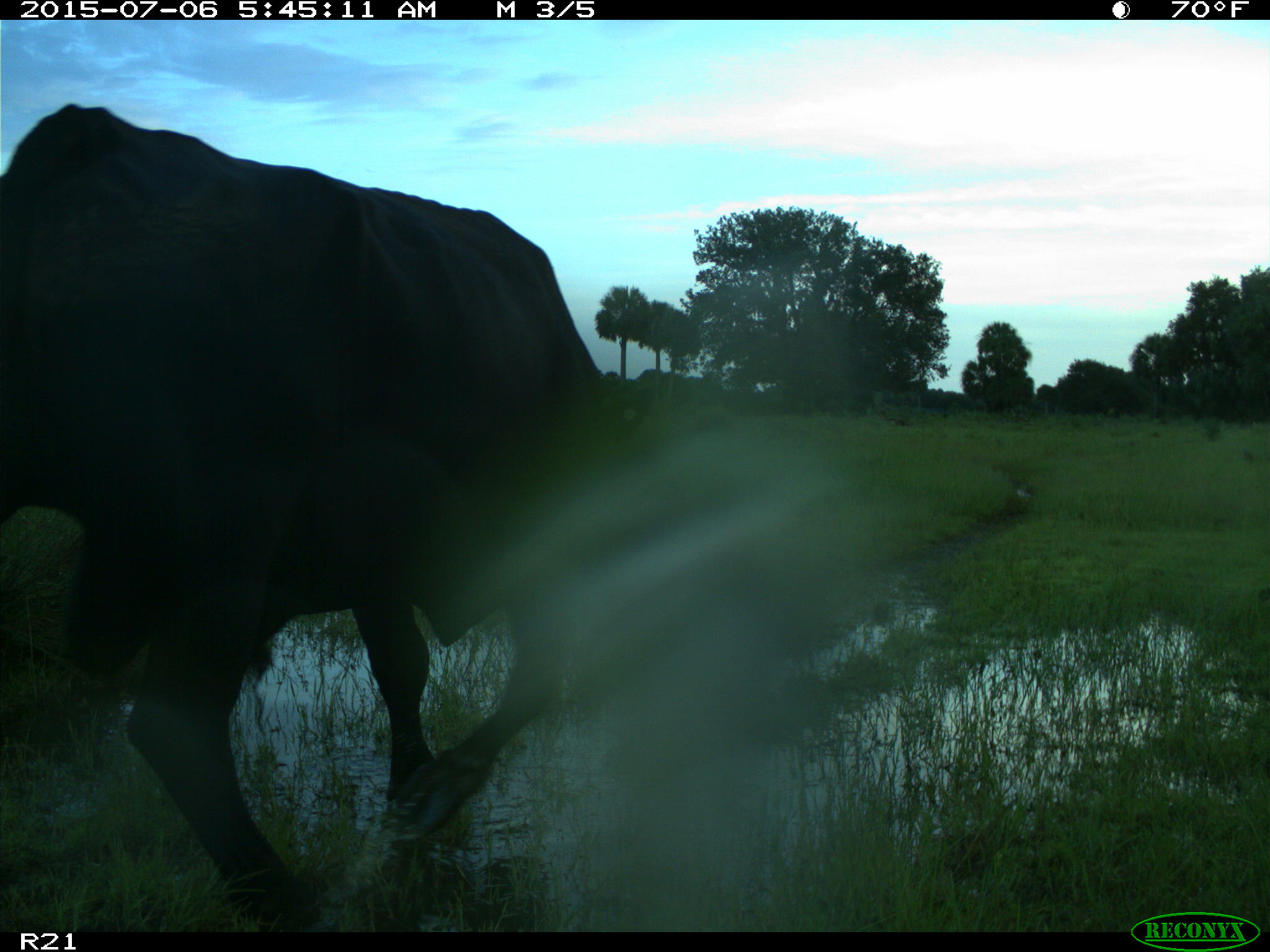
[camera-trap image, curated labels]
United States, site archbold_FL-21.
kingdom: Animalia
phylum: Chordata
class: Mammalia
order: Artiodactyla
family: Bovidae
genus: Bos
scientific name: Bos taurus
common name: domestic cow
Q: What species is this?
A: Bos taurus (domestic cow).